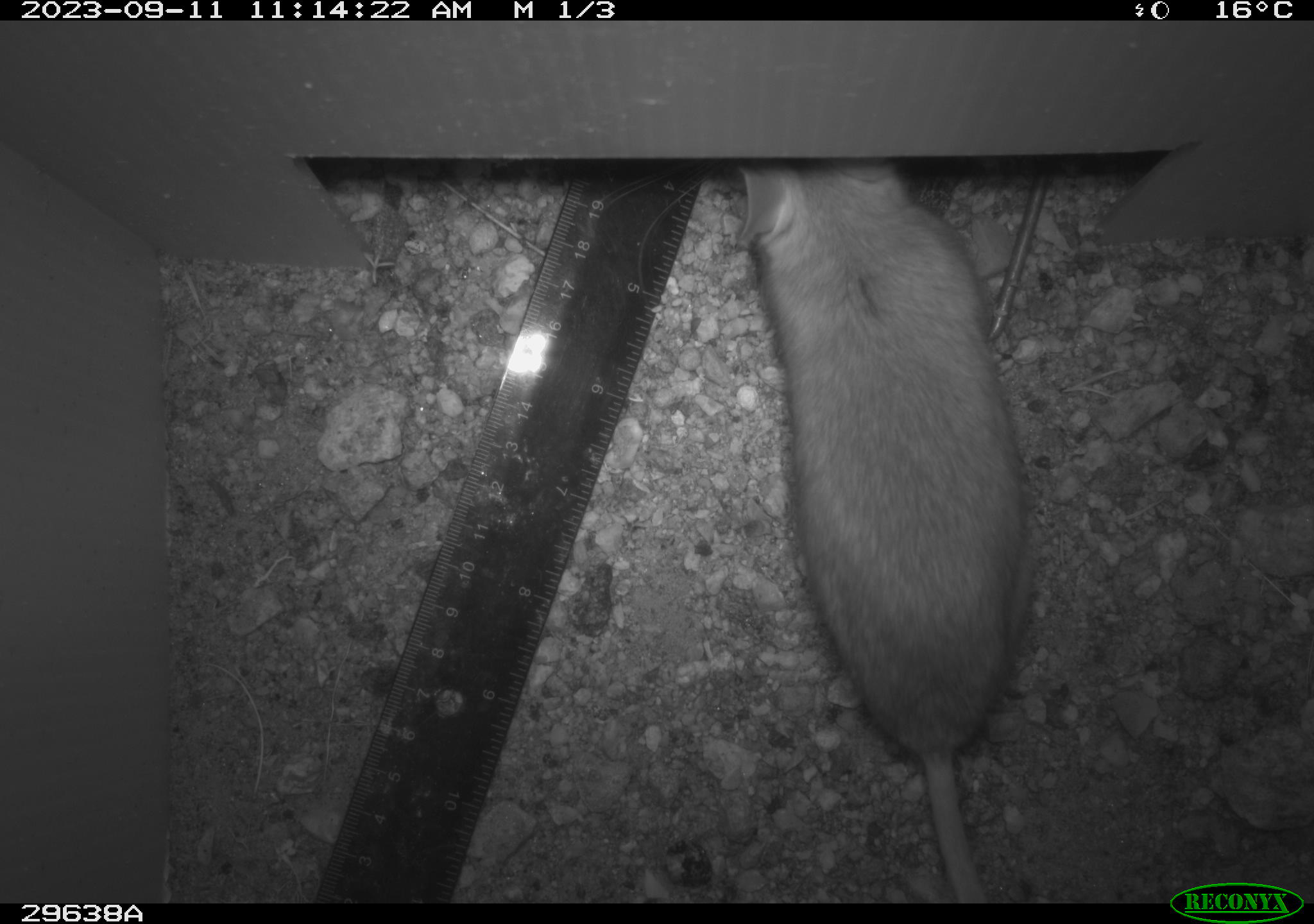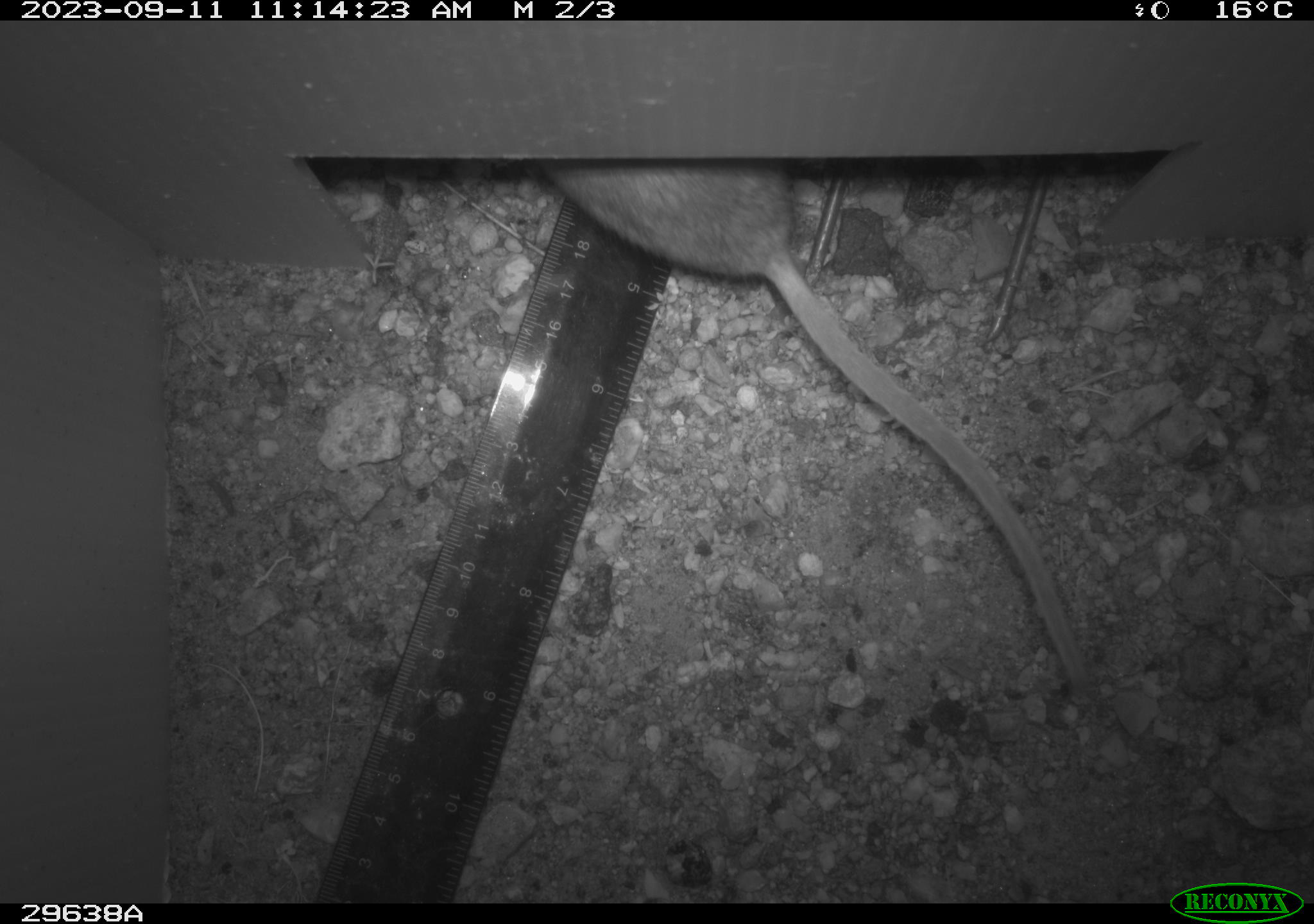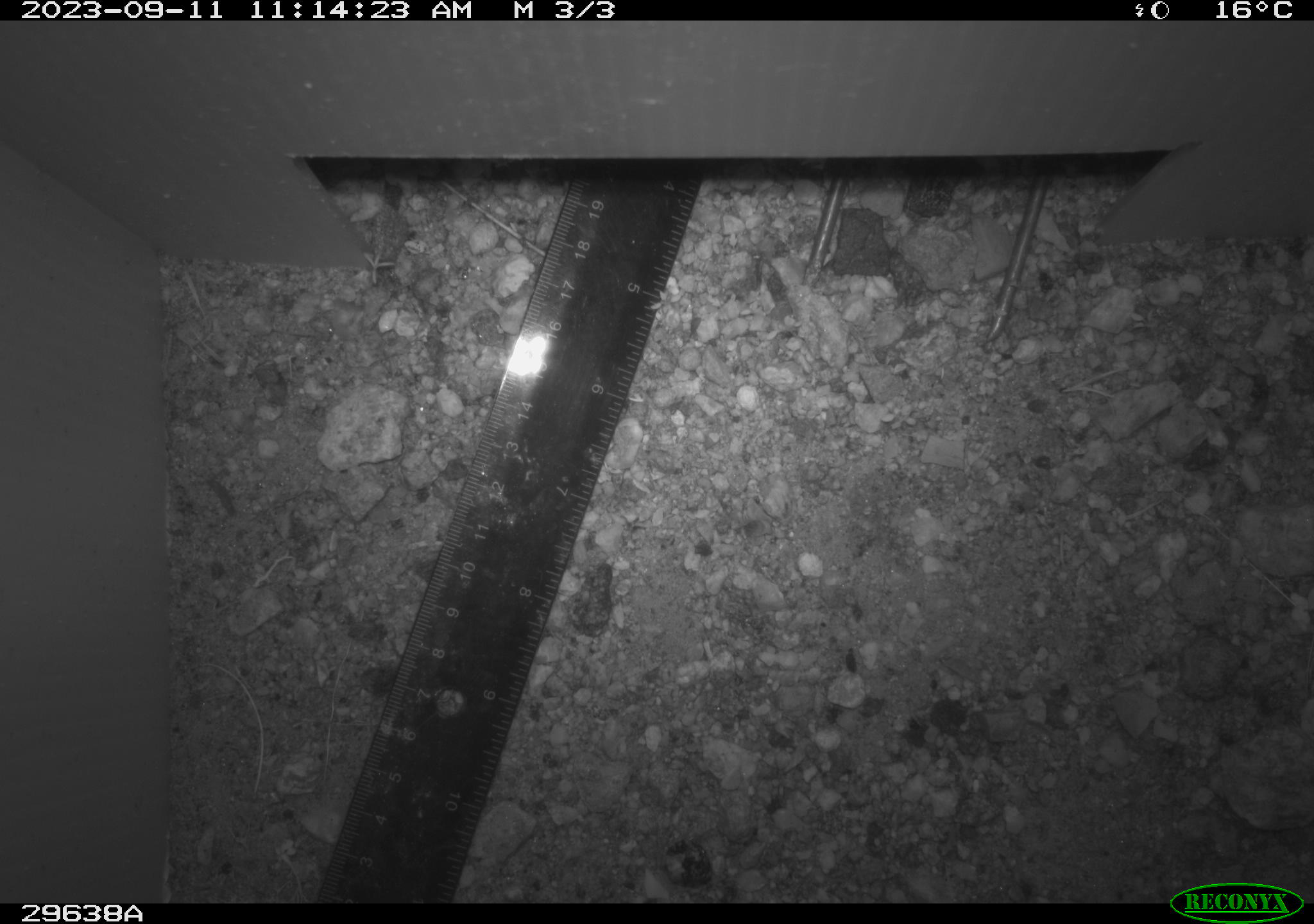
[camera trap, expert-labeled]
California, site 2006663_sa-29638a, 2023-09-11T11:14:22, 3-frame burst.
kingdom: Animalia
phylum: Chordata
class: Mammalia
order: Rodentia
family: Cricetidae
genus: Neotoma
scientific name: Neotoma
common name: pack rat or woodrat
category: neotoma species